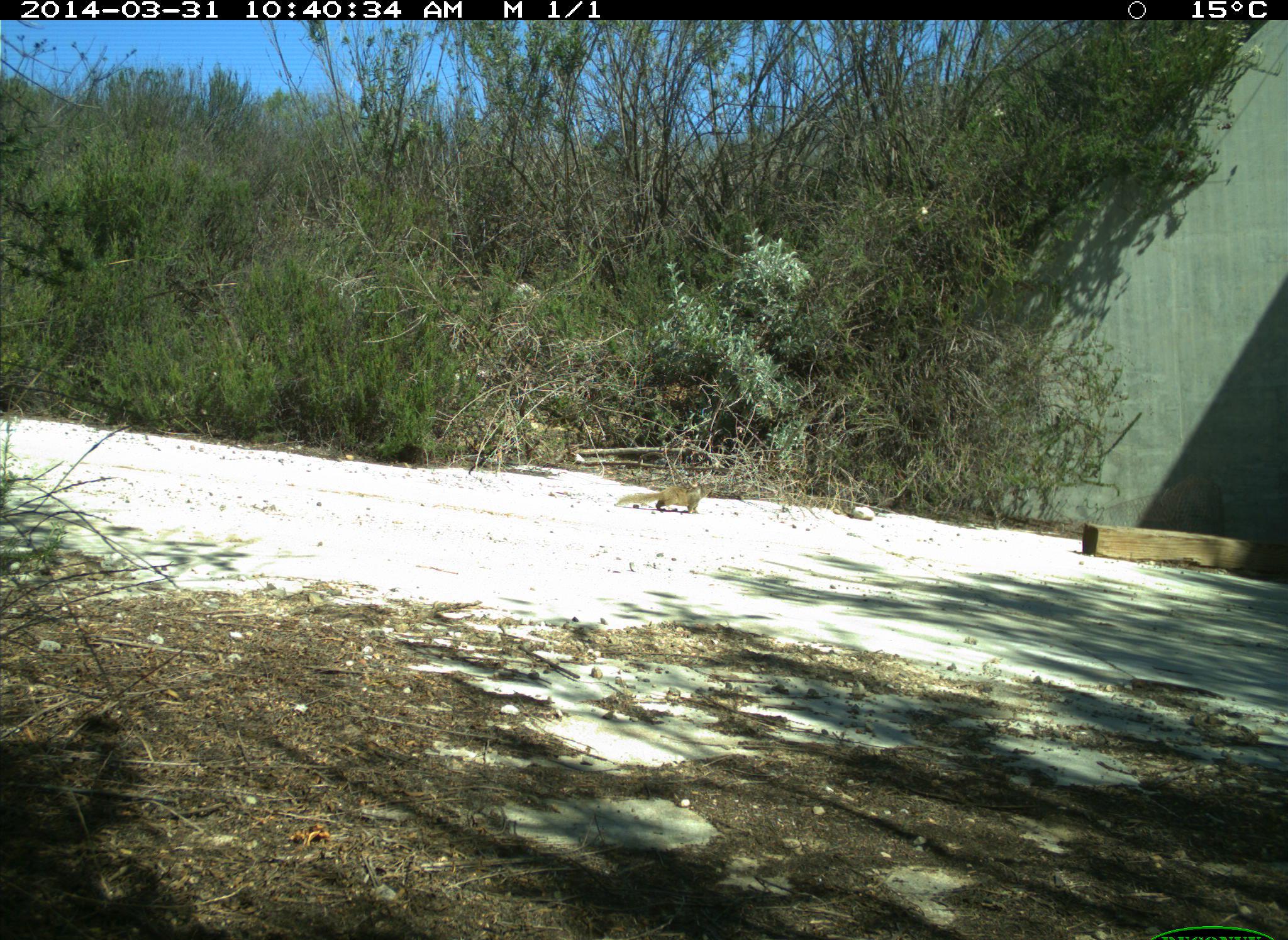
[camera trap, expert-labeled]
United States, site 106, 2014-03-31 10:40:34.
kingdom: Animalia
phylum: Chordata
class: Mammalia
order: Rodentia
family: Sciuridae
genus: Sciurus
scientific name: Sciurus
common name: squirrel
Squirrel (Sciurus).